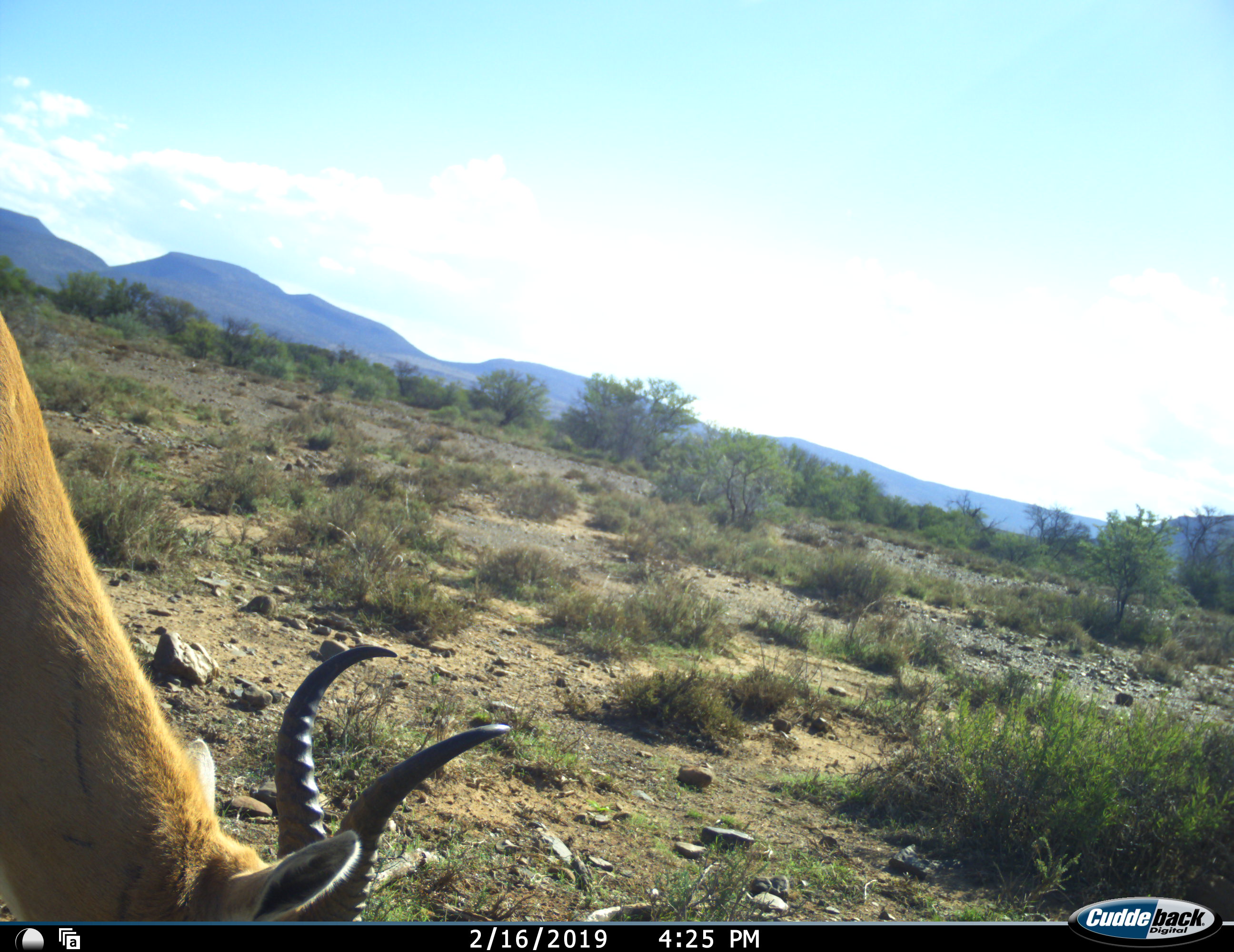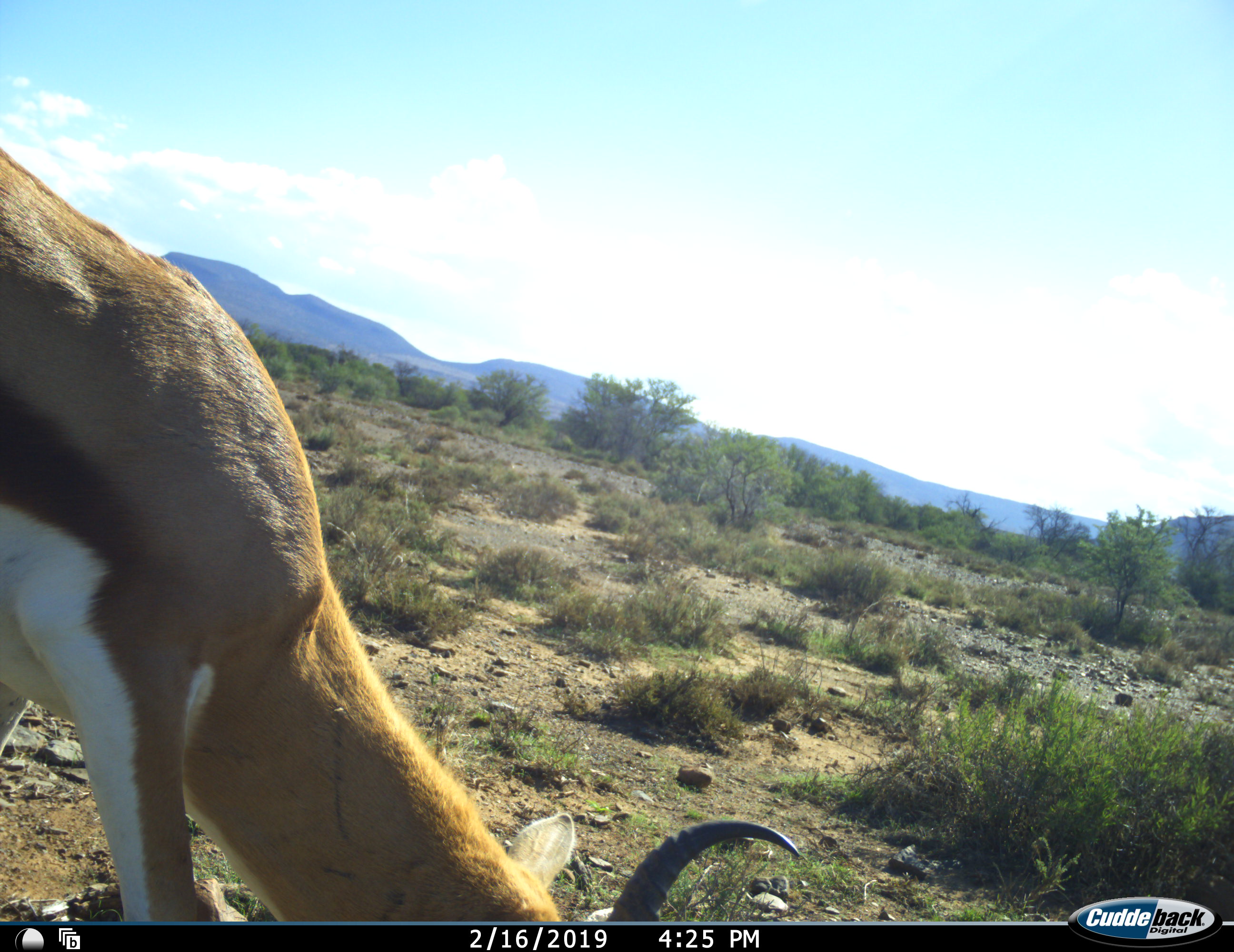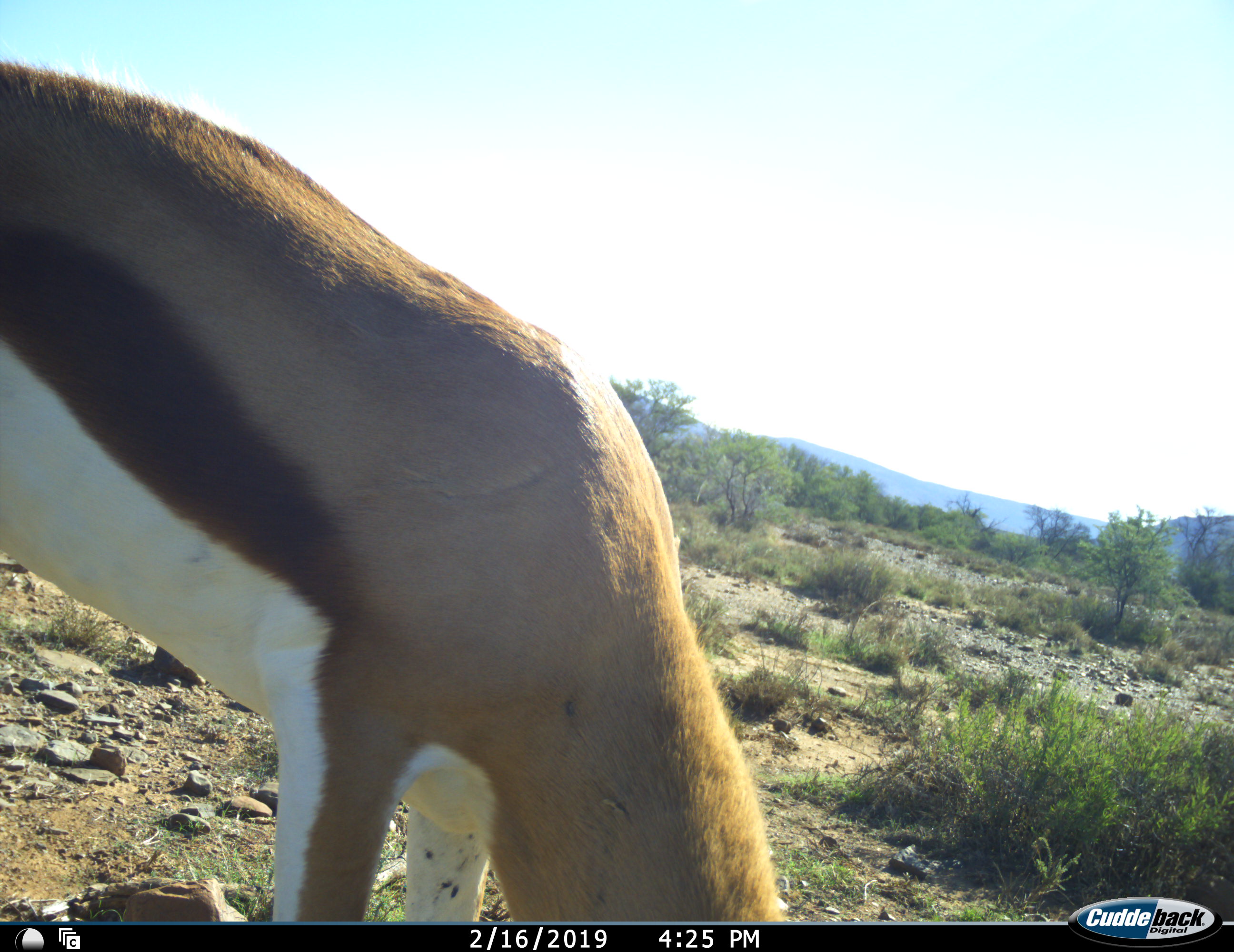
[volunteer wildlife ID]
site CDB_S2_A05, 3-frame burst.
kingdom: Animalia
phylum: Chordata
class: Mammalia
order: Artiodactyla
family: Bovidae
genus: Antidorcas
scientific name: Antidorcas marsupialis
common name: springbok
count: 1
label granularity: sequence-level